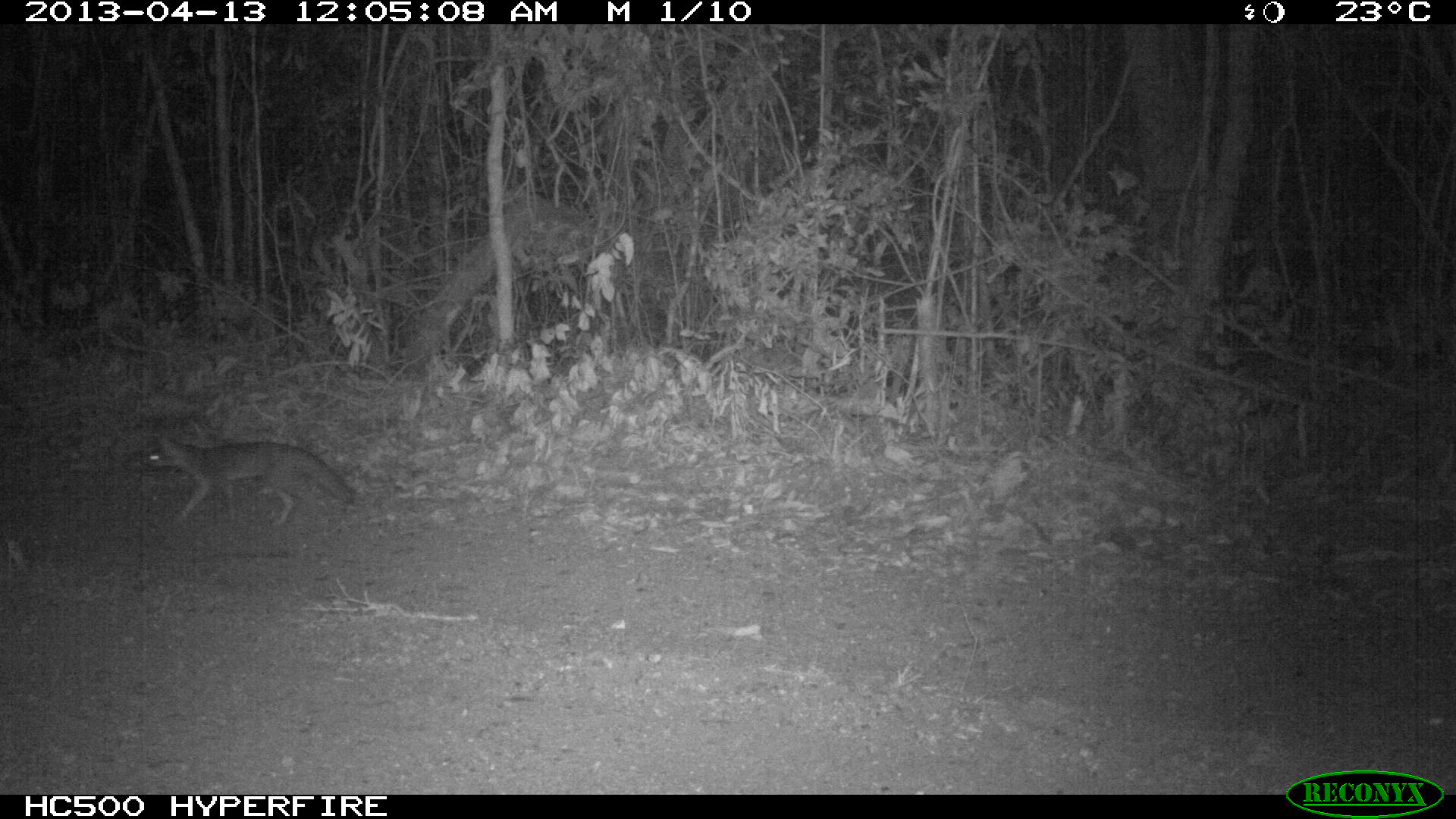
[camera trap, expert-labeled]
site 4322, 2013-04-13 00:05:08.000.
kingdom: Animalia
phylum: Chordata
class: Mammalia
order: Carnivora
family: Canidae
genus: Urocyon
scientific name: Urocyon cinereoargenteus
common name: gray fox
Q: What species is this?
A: Urocyon cinereoargenteus (gray fox).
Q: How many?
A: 1.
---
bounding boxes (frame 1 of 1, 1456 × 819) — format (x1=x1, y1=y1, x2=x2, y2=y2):
urocyon cinereoargenteus: (x1=144, y1=435, x2=357, y2=529)